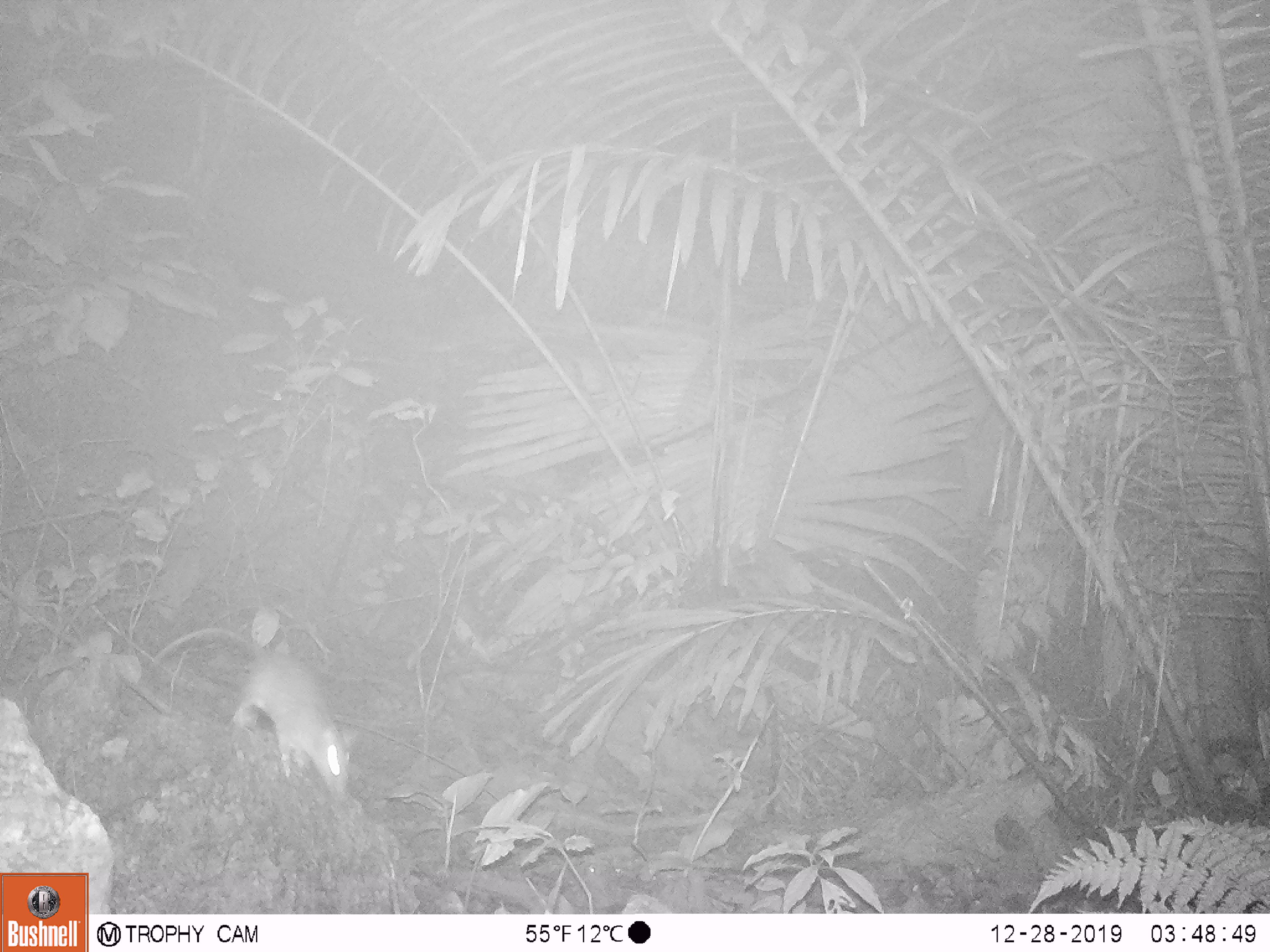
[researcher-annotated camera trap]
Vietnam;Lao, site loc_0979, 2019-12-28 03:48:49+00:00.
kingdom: Animalia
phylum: Chordata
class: Mammalia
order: Rodentia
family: Muridae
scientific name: Muridae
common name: old-world mice and rats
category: unidentified murid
Unidentified murid (old-world mice and rats) (Muridae). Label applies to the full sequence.